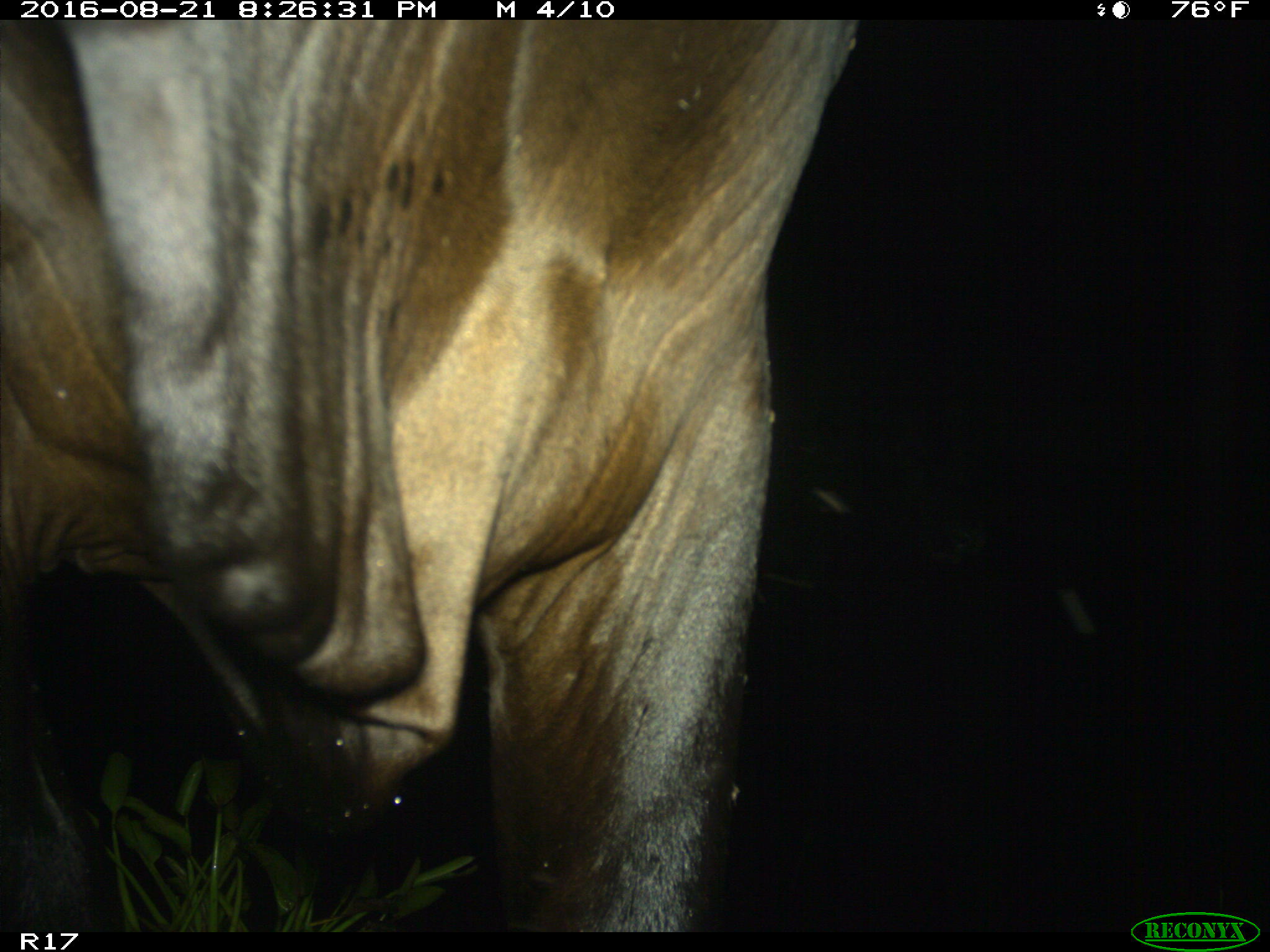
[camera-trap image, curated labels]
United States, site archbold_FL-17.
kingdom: Animalia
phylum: Chordata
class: Mammalia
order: Artiodactyla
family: Bovidae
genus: Bos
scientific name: Bos taurus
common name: domestic cow